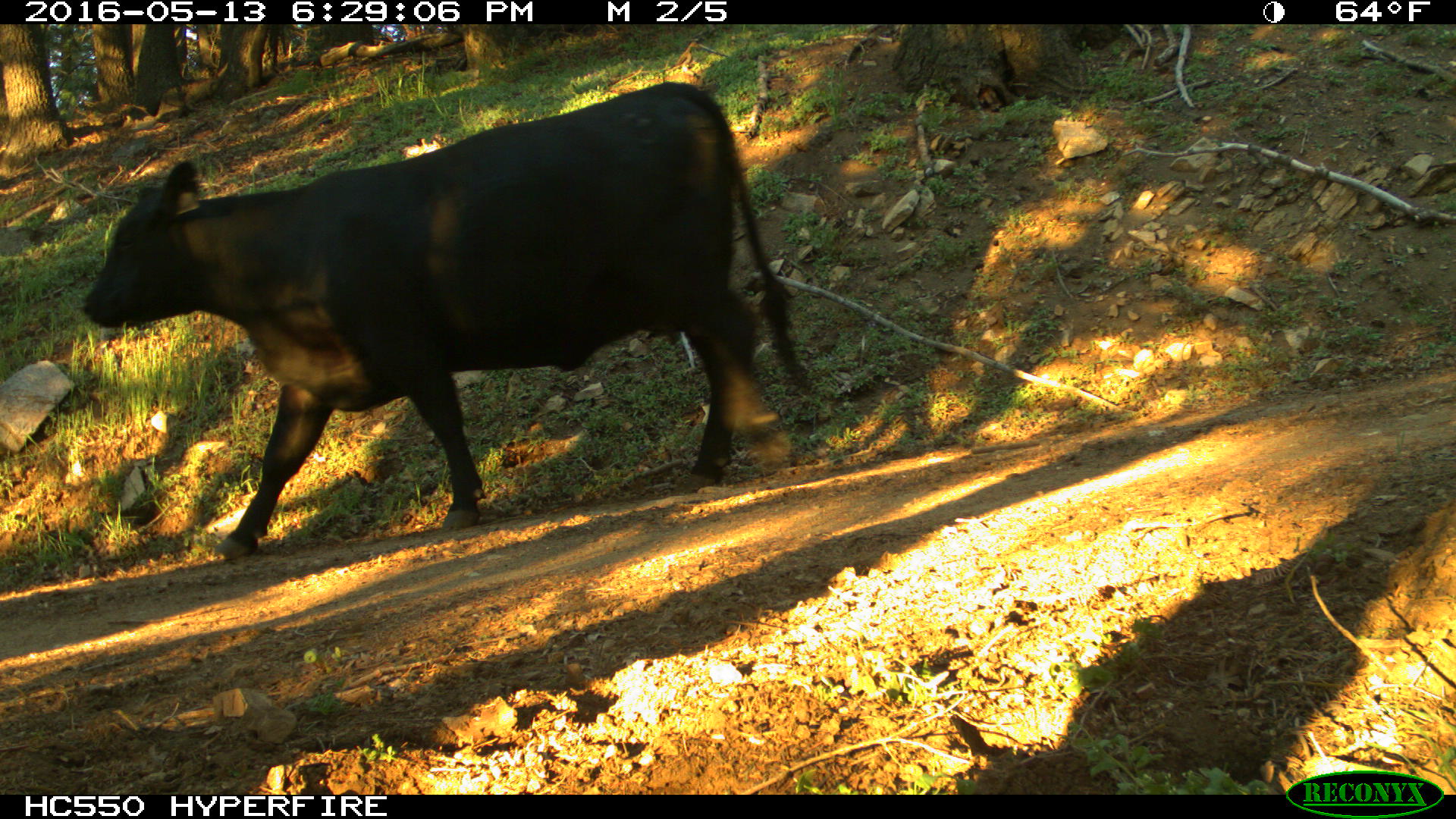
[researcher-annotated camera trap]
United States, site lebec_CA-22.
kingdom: Animalia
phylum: Chordata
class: Mammalia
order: Artiodactyla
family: Bovidae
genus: Bos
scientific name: Bos taurus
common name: domestic cow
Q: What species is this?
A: Bos taurus (domestic cow).